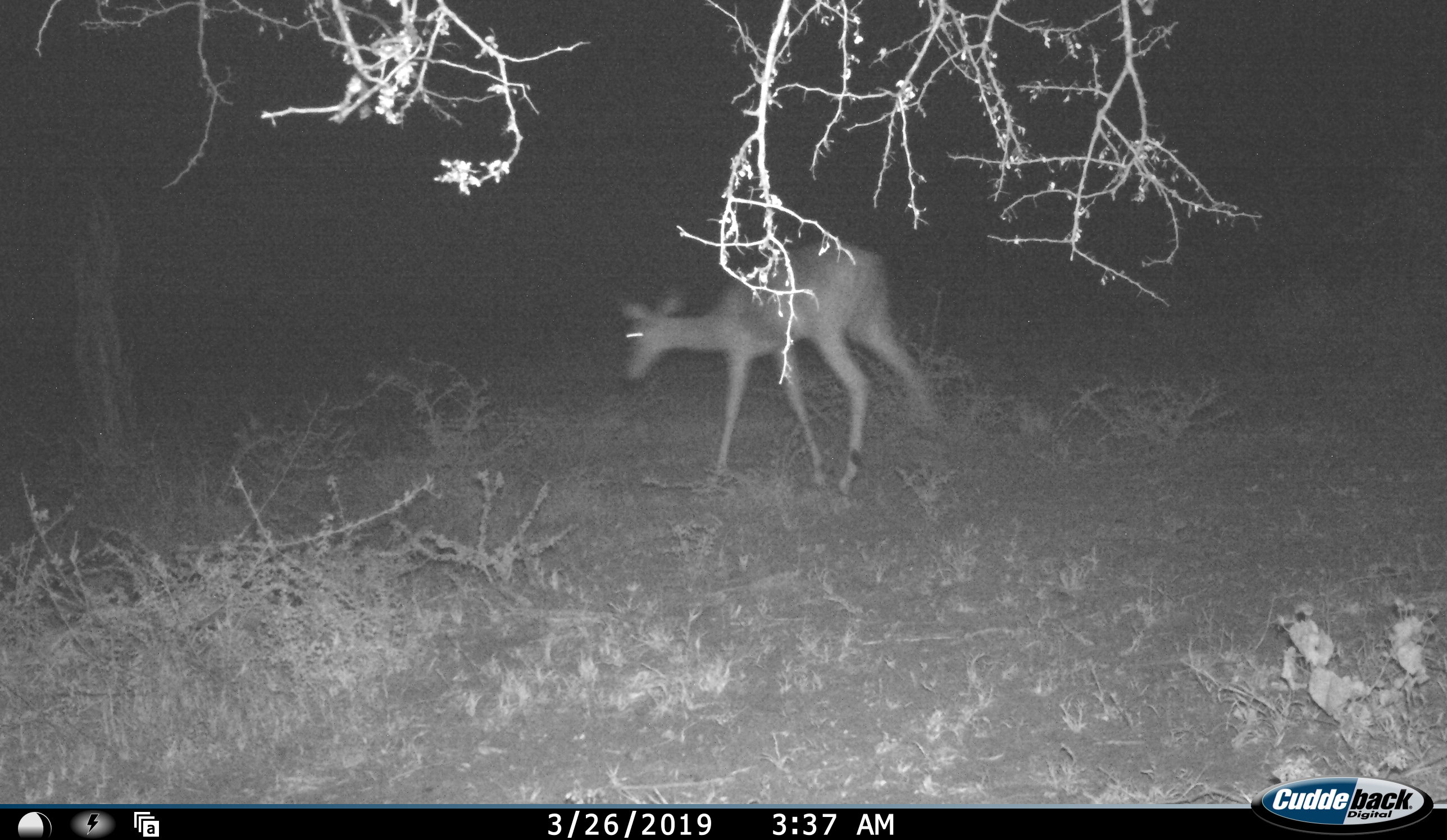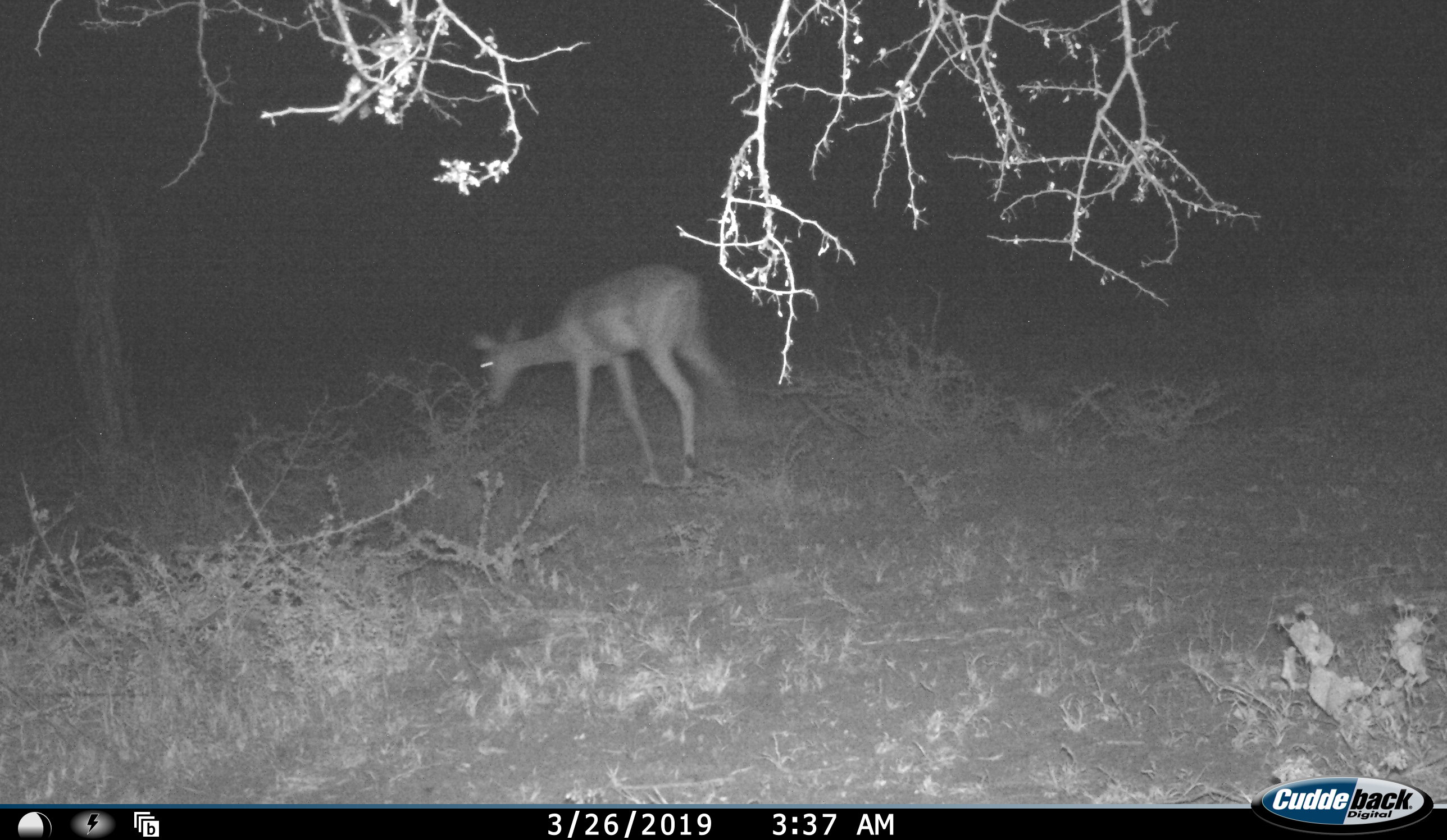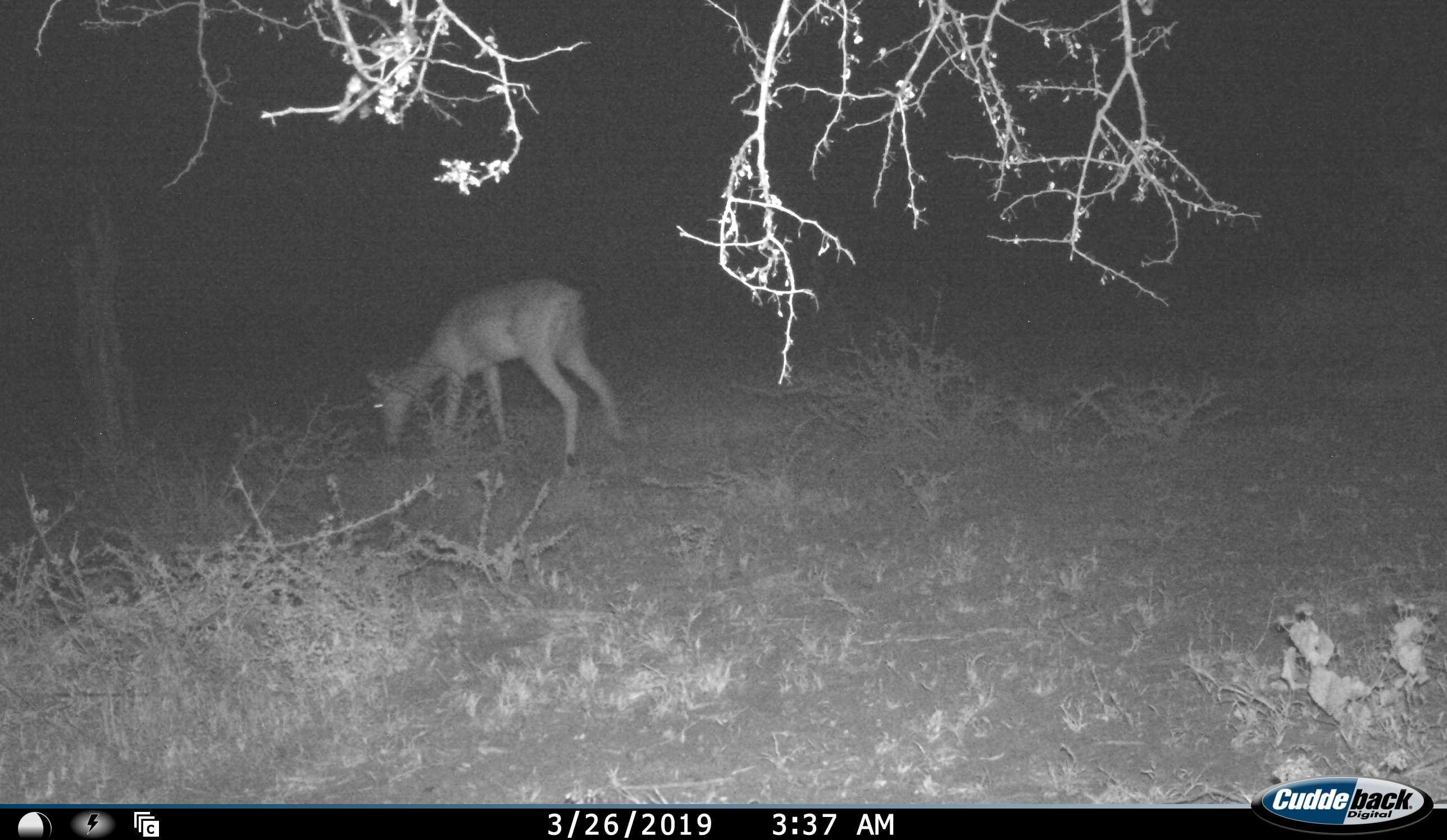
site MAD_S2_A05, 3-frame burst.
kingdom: Animalia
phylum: Chordata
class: Mammalia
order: Artiodactyla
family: Bovidae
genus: Aepyceros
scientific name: Aepyceros melampus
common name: impala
Impala (Aepyceros melampus), count 1. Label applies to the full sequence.